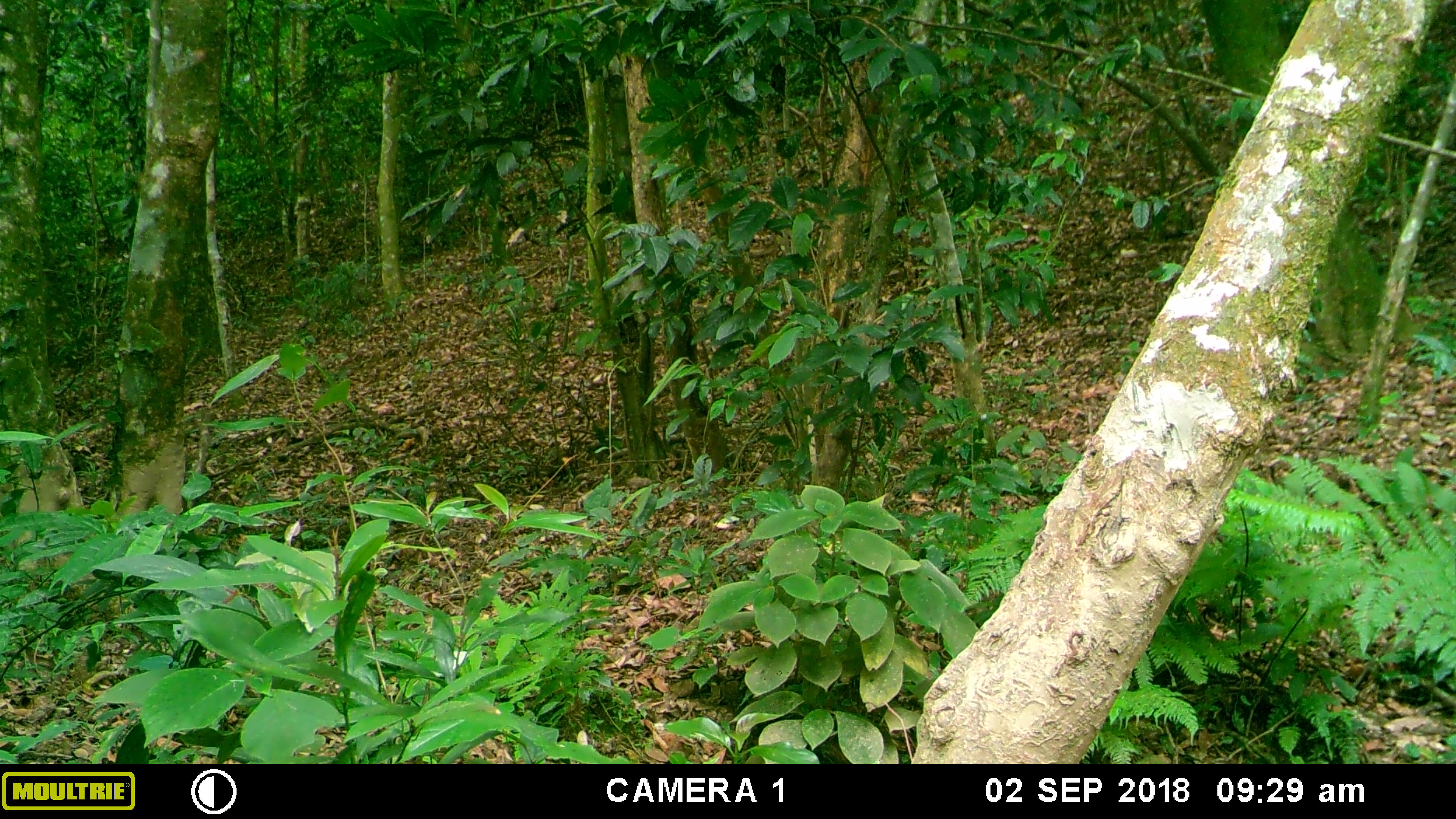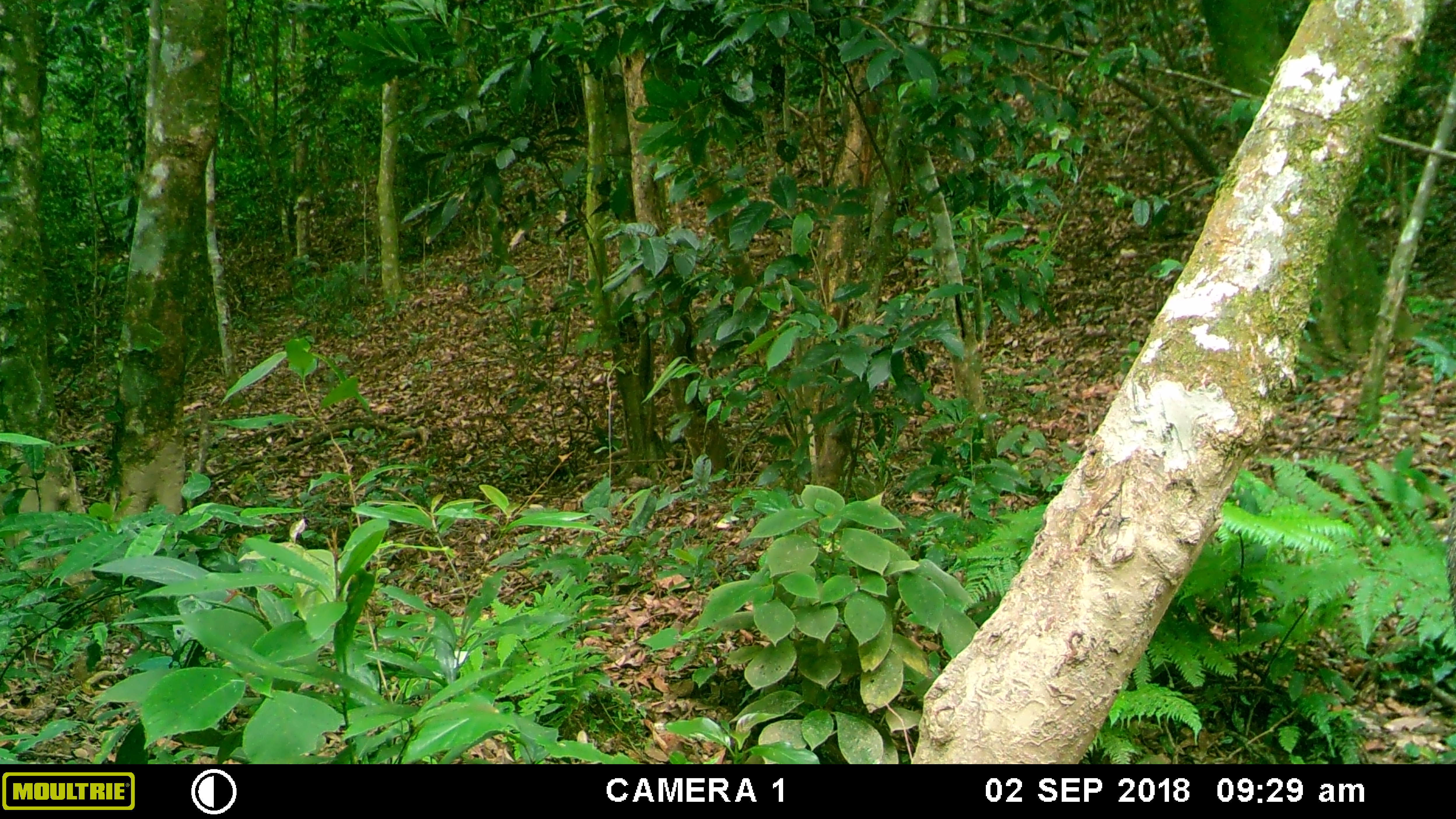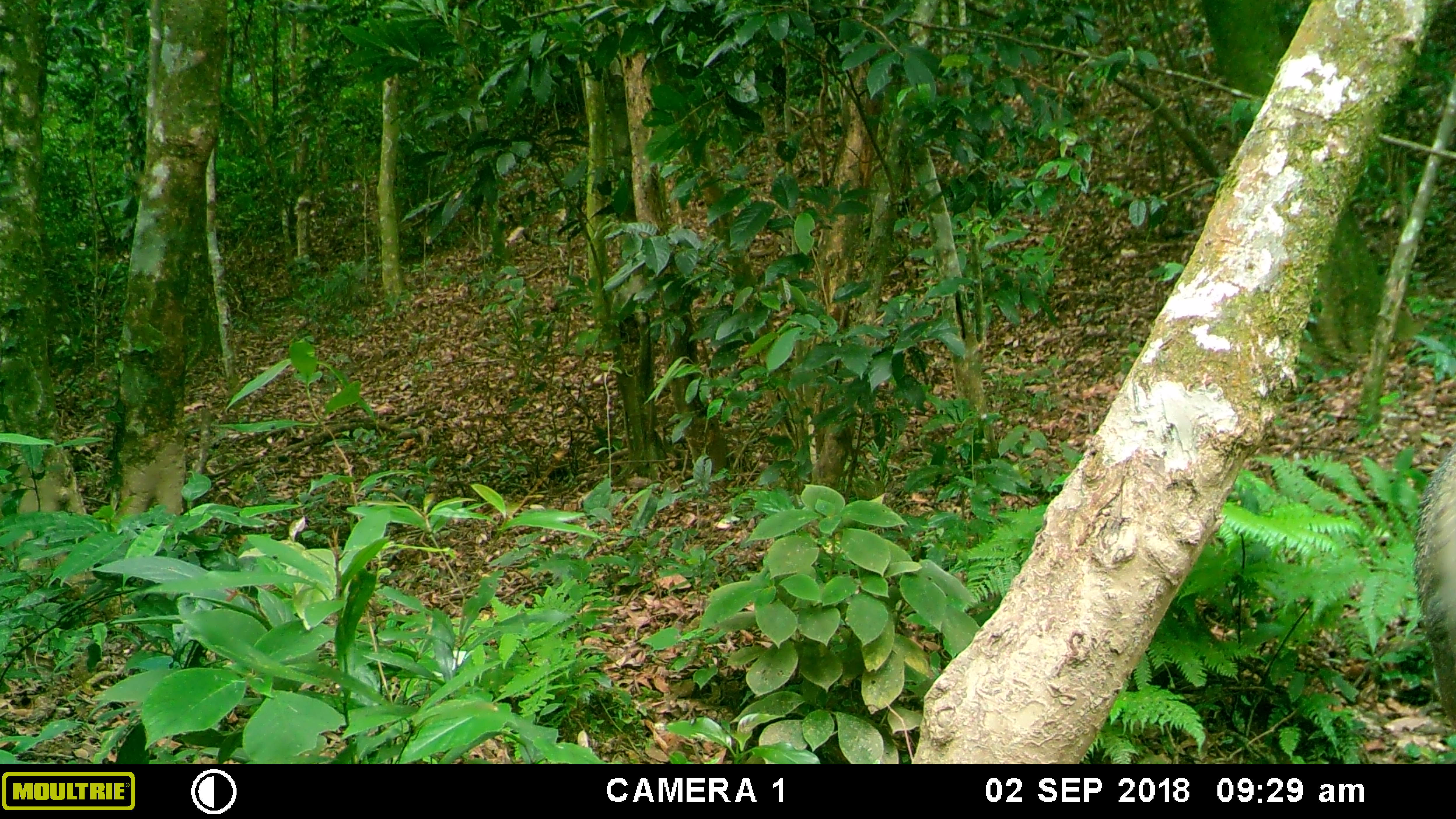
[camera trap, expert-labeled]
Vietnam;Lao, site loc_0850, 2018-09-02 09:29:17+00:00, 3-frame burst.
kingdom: Animalia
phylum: Chordata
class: Mammalia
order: Artiodactyla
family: Suidae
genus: Sus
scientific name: Sus scrofa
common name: eurasian wild pig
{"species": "eurasian wild pig (Sus scrofa)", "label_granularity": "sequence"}